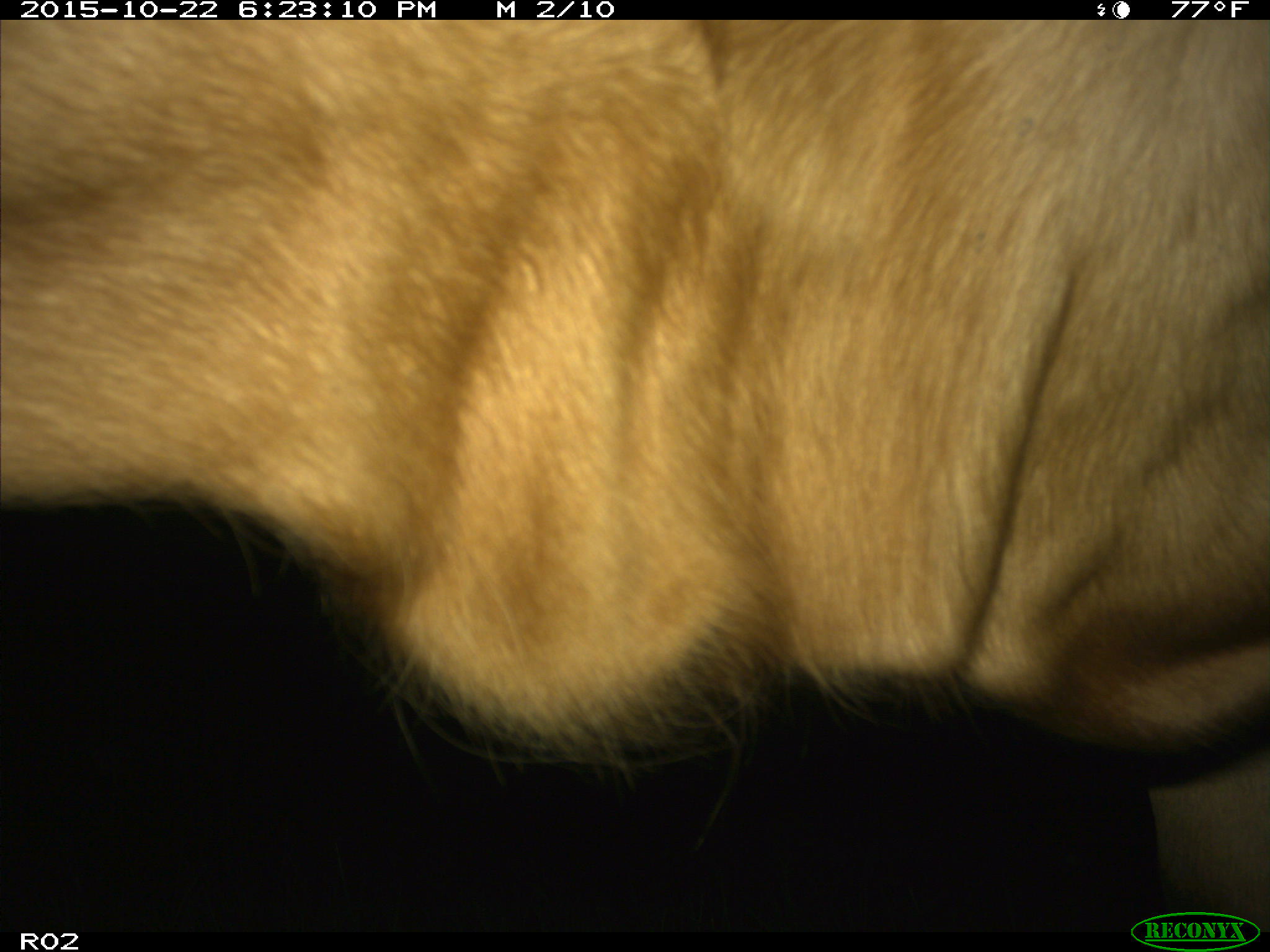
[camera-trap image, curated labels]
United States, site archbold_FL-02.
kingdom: Animalia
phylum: Chordata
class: Mammalia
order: Artiodactyla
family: Bovidae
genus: Bos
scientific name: Bos taurus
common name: domestic cow